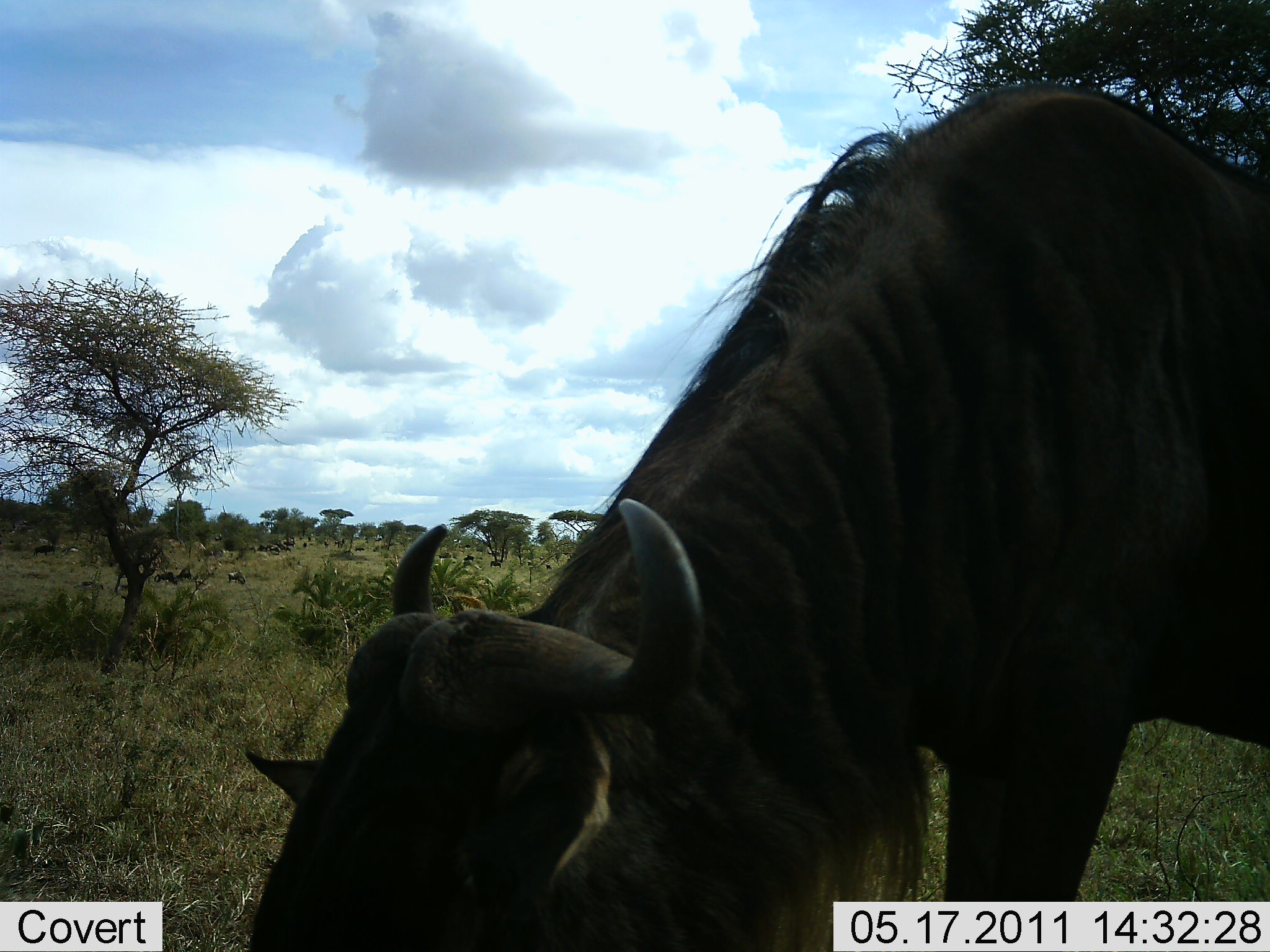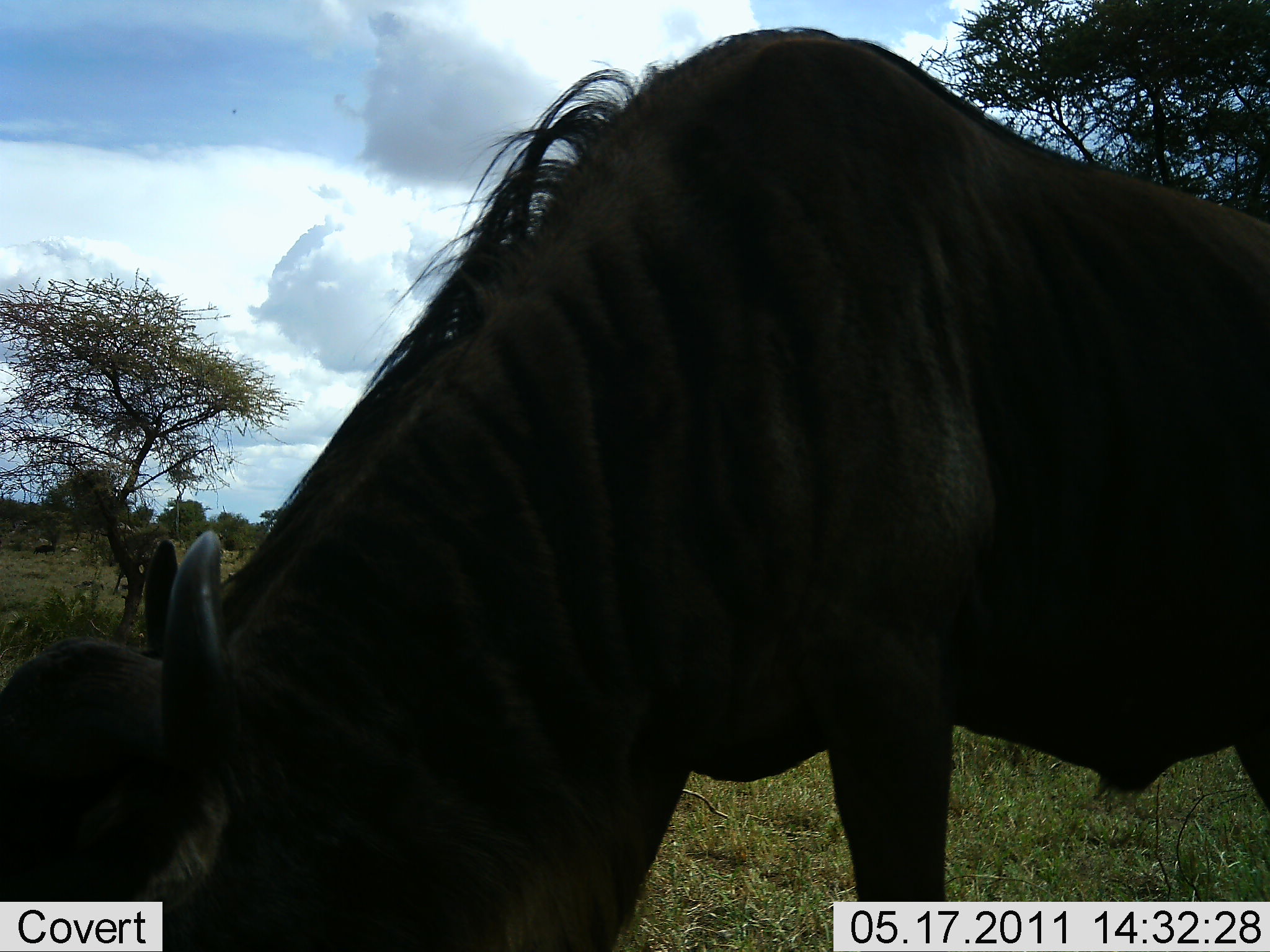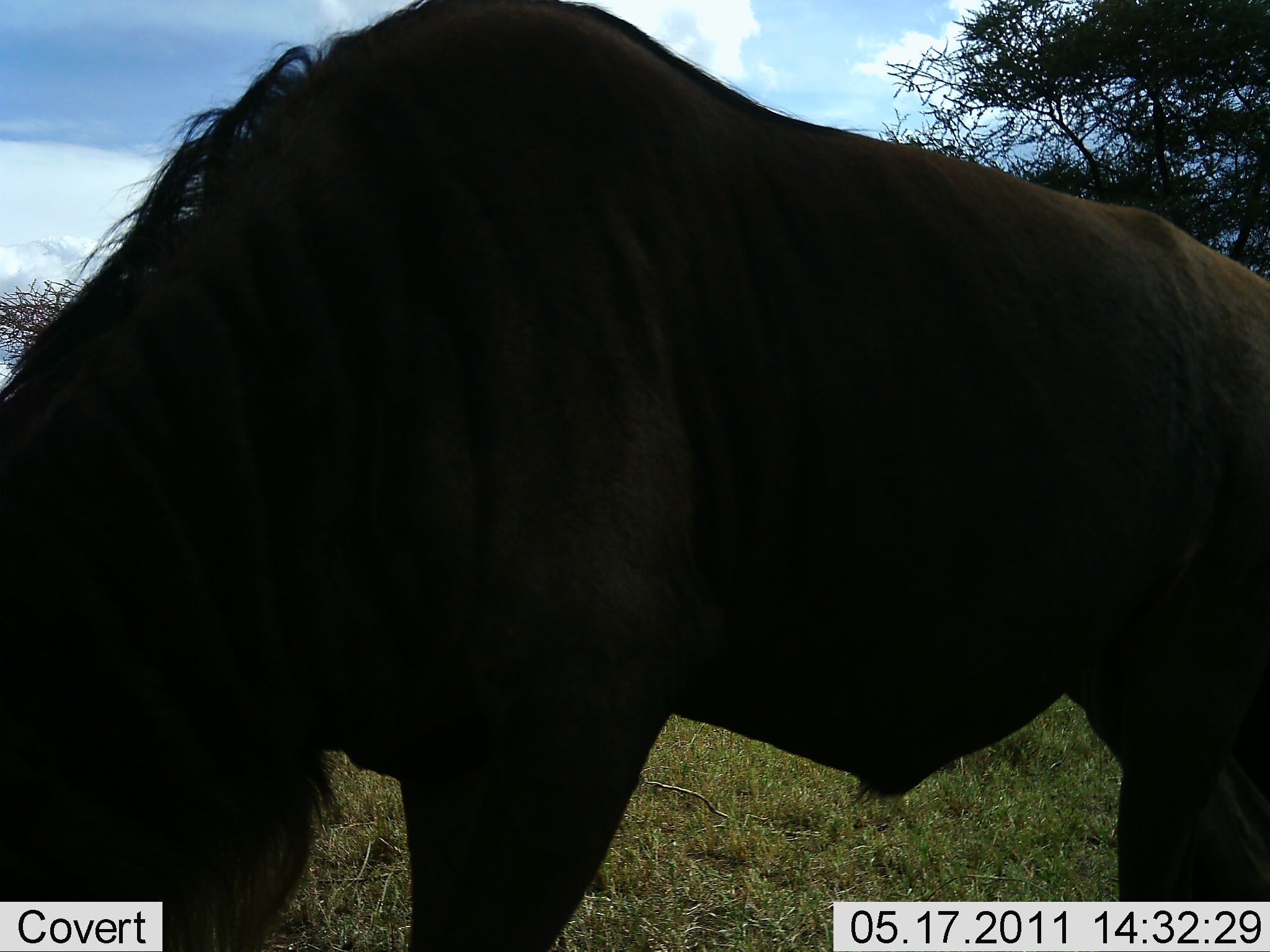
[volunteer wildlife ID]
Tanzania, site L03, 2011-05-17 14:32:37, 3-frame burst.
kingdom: Animalia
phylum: Chordata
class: Mammalia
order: Artiodactyla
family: Bovidae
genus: Connochaetes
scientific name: Connochaetes taurinus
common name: blue wildebeest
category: wildebeest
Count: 1.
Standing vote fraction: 20%.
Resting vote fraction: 0%.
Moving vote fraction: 70%.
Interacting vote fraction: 0%.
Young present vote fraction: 0%.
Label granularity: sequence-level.